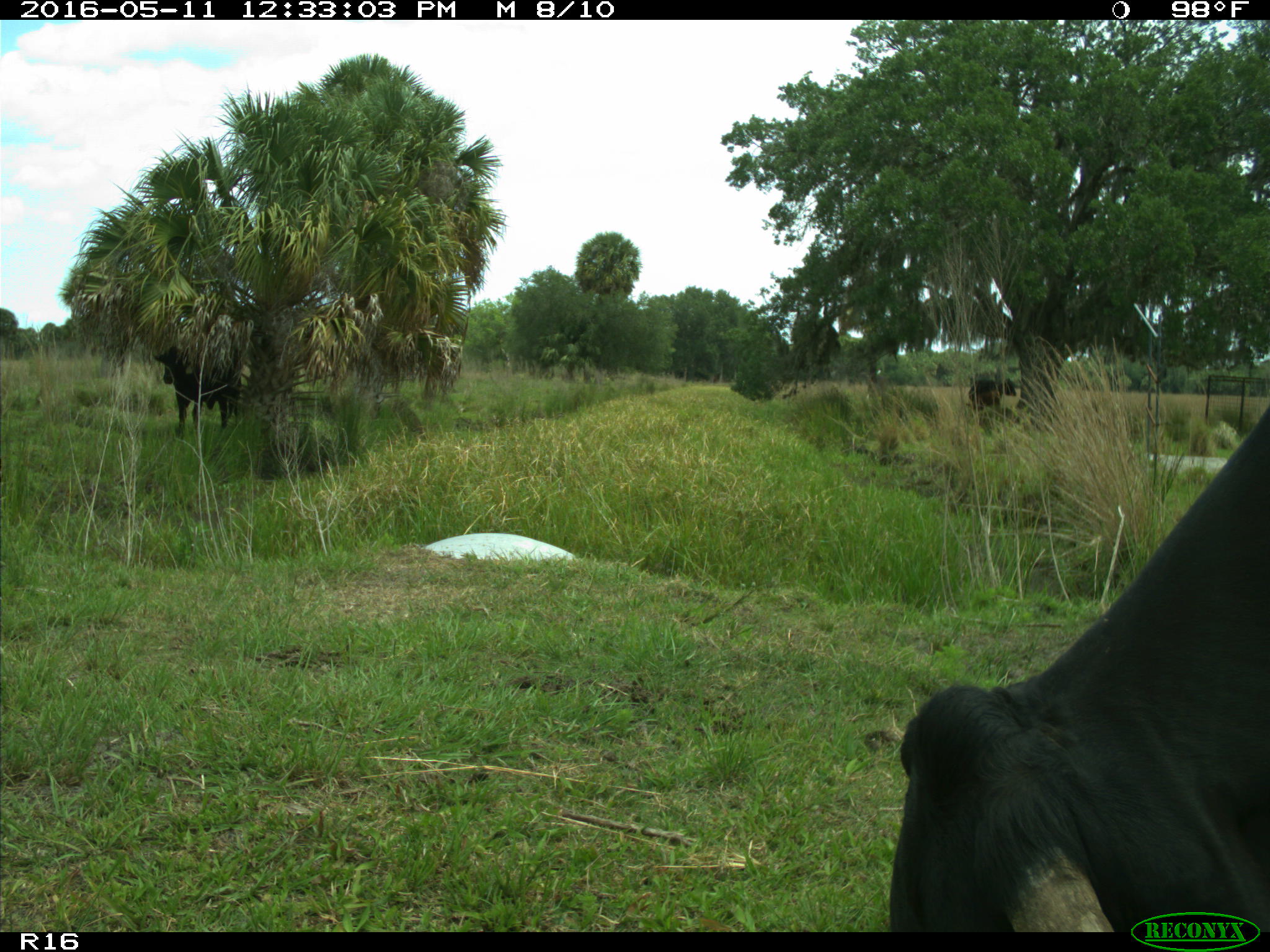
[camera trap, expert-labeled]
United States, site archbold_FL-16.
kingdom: Animalia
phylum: Chordata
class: Mammalia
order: Artiodactyla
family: Bovidae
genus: Bos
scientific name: Bos taurus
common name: domestic cow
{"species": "Bos taurus (domestic cow)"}